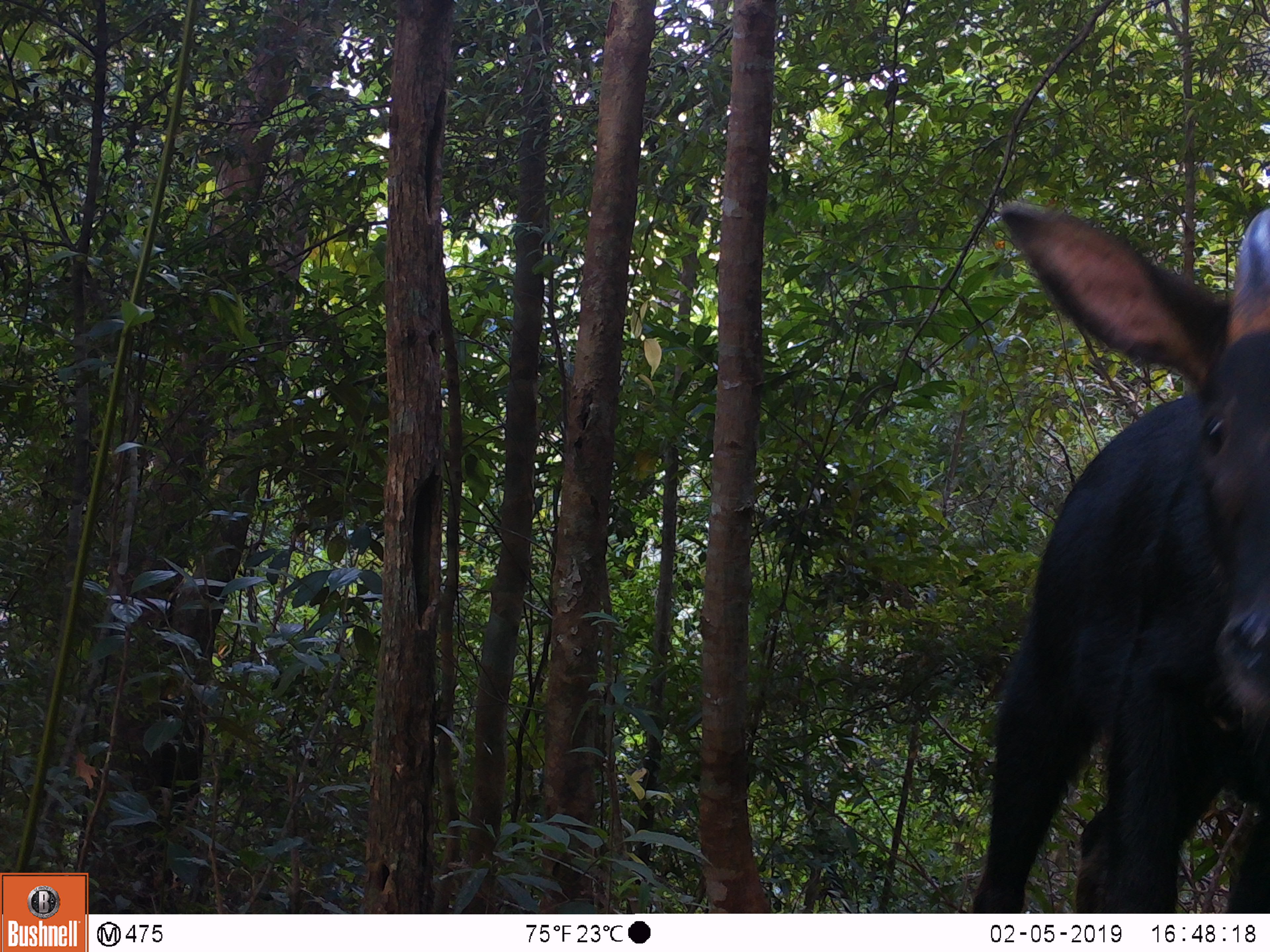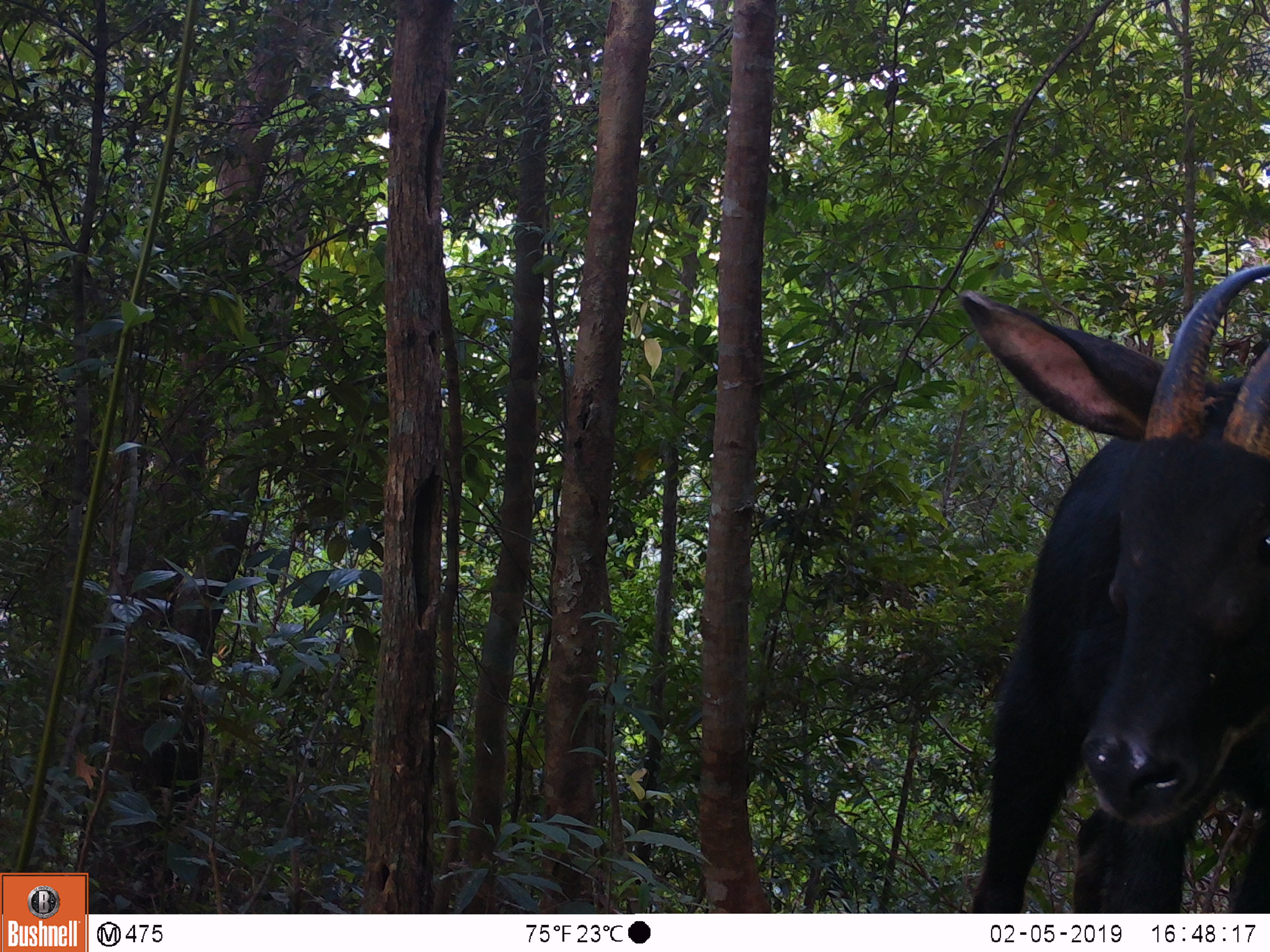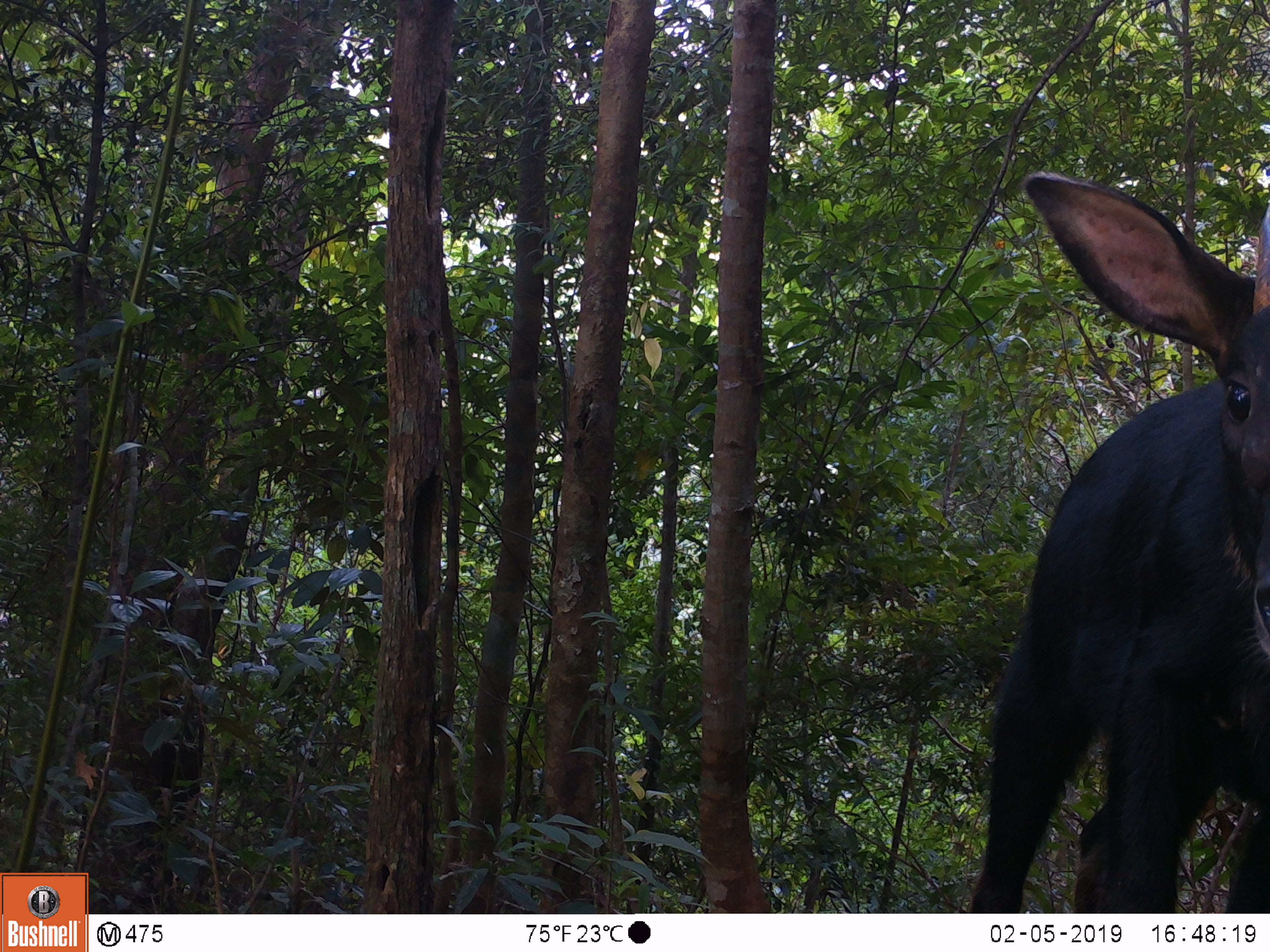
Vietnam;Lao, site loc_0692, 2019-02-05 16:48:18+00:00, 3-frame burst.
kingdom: Animalia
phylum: Chordata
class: Mammalia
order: Artiodactyla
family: Bovidae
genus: Capricornis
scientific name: Capricornis sumatraensis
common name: chinese serow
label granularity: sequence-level